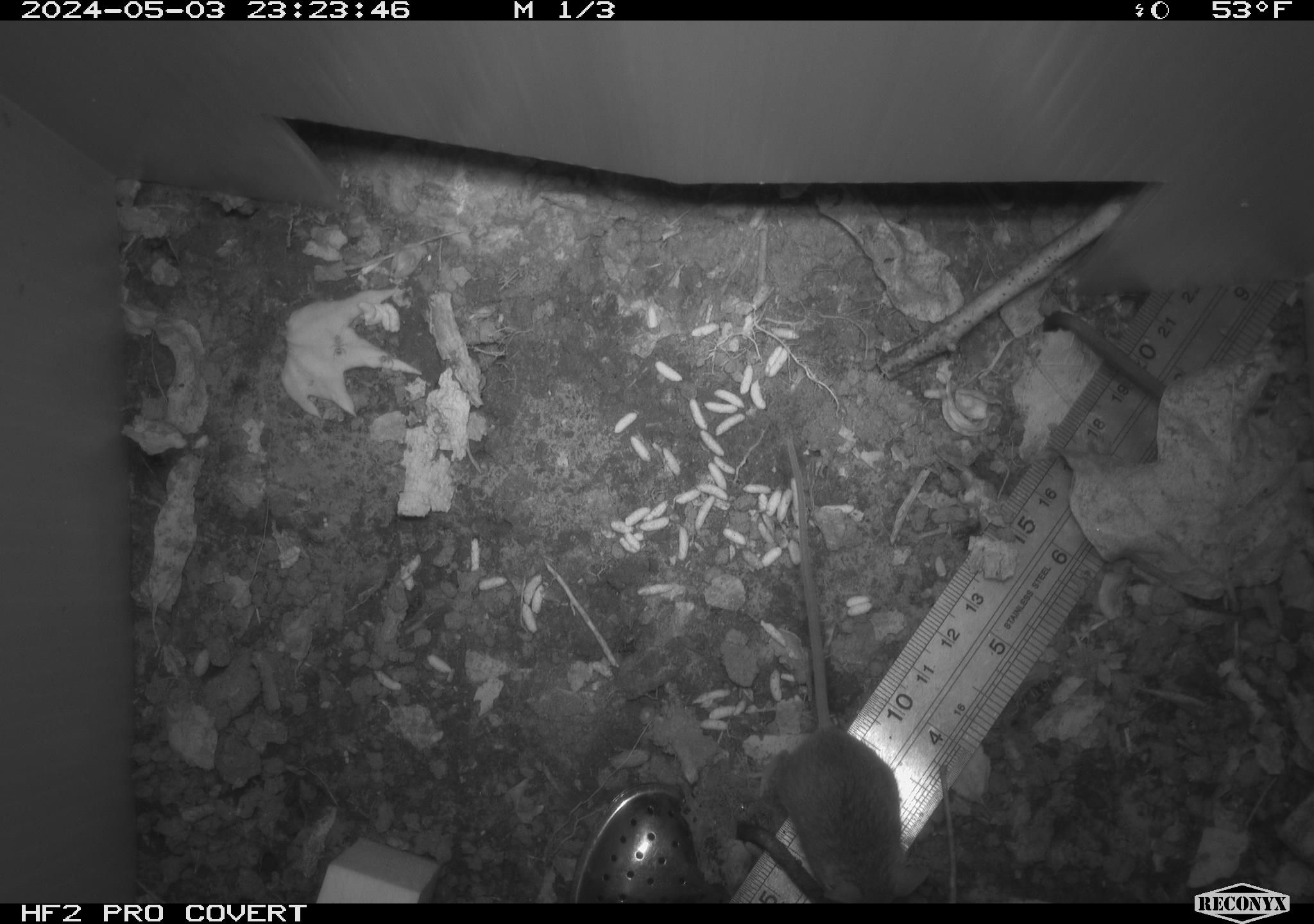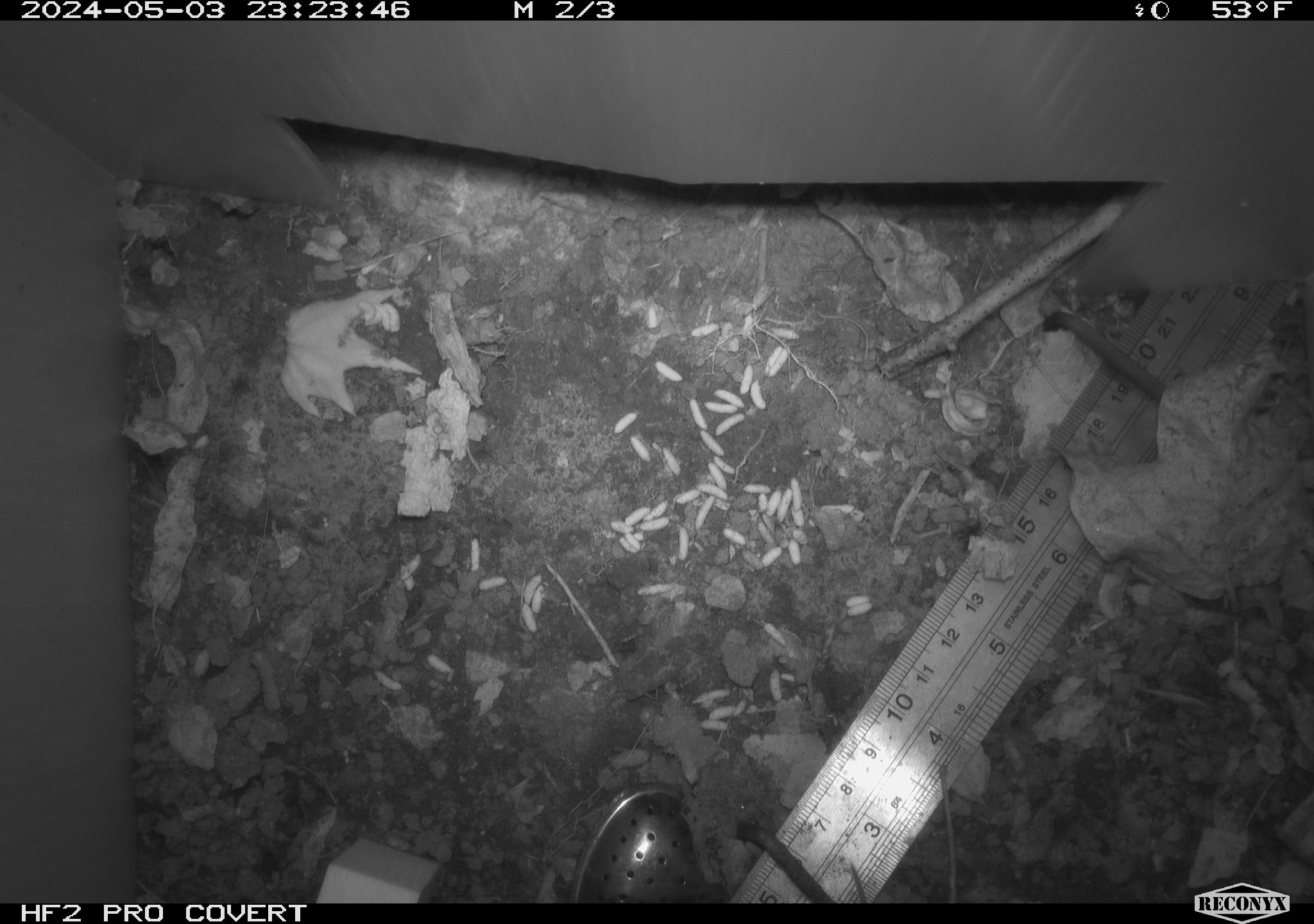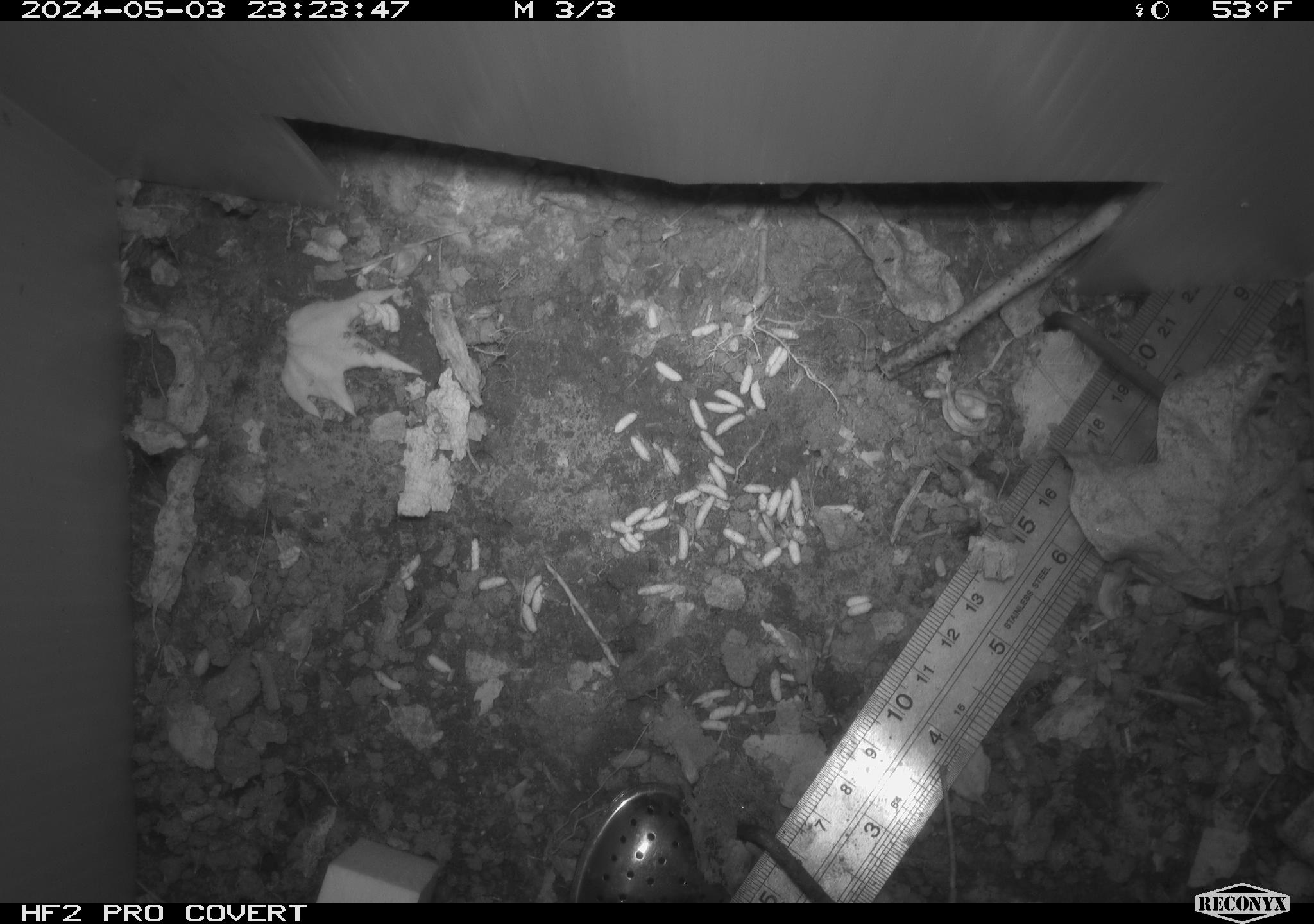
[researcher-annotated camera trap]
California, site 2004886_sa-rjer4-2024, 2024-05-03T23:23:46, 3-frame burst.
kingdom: Animalia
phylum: Chordata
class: Mammalia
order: Rodentia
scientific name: Rodentia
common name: mouse species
Mouse species (Rodentia).